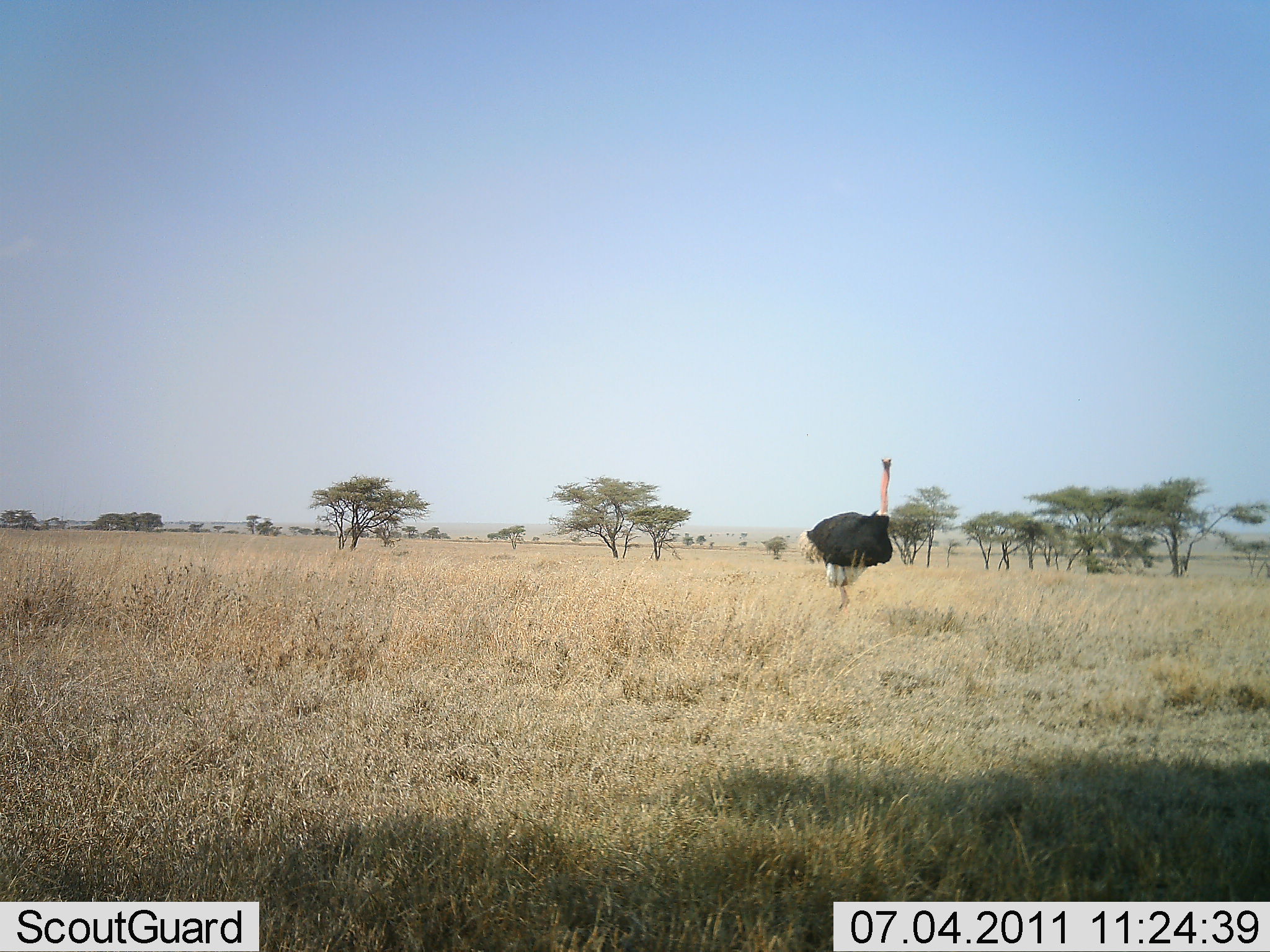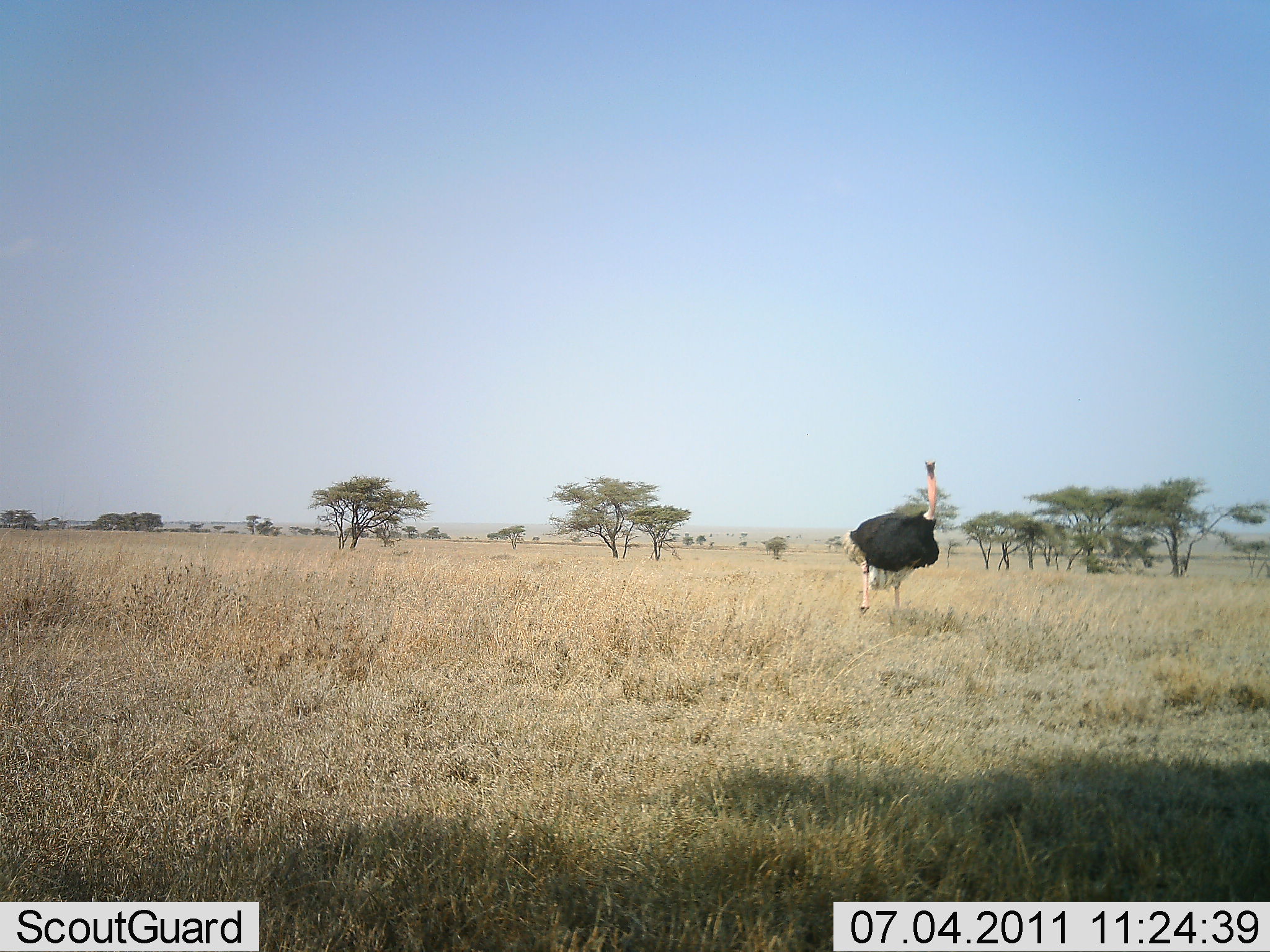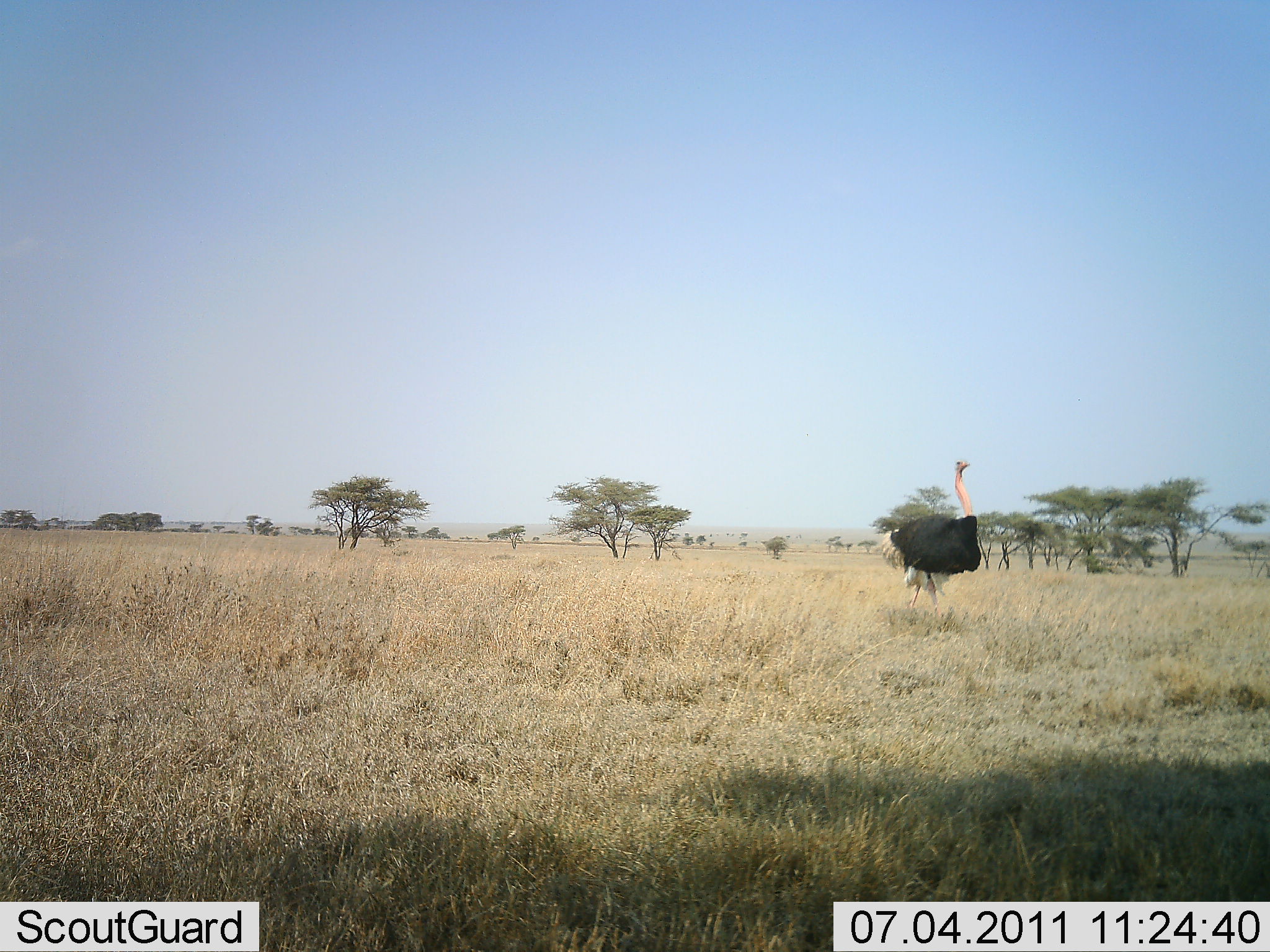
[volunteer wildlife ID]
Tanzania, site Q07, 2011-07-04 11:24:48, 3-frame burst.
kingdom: Animalia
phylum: Chordata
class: Aves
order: Struthioniformes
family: Struthionidae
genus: Struthio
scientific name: Struthio camelus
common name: ostrich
Ostrich (Struthio camelus), count 1. Behavior (volunteer vote fractions): standing 25%, resting 0%, moving 75%, interacting 0%. Young present (vote fraction): 0%. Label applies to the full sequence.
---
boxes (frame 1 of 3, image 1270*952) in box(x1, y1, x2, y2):
animal: box(797, 456, 893, 616)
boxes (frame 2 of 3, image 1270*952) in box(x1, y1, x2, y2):
animal: box(841, 458, 940, 619)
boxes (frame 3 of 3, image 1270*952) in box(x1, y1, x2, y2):
animal: box(879, 459, 983, 619)